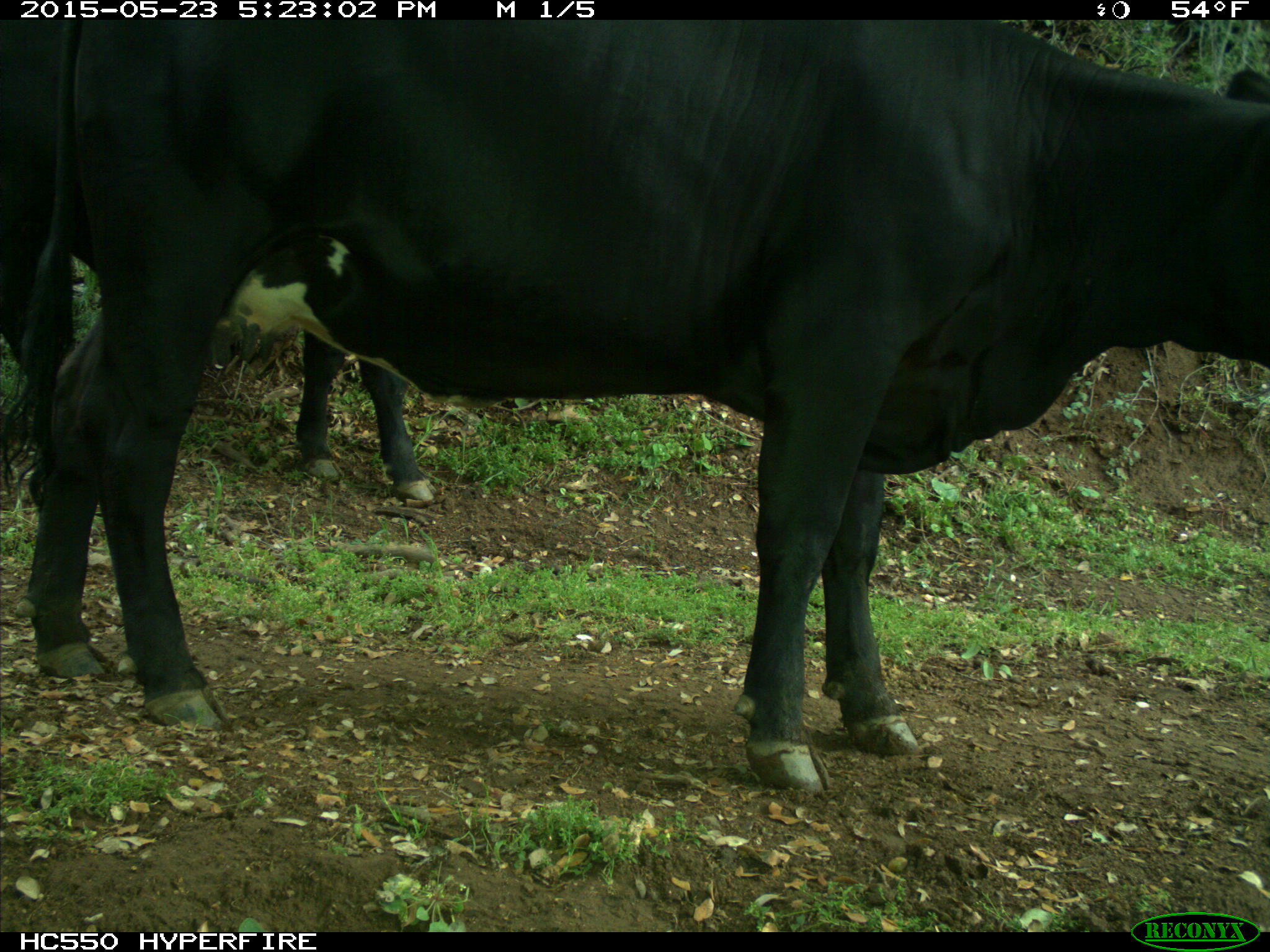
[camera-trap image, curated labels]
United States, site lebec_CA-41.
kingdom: Animalia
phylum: Chordata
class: Mammalia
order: Artiodactyla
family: Bovidae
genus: Bos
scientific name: Bos taurus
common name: domestic cow